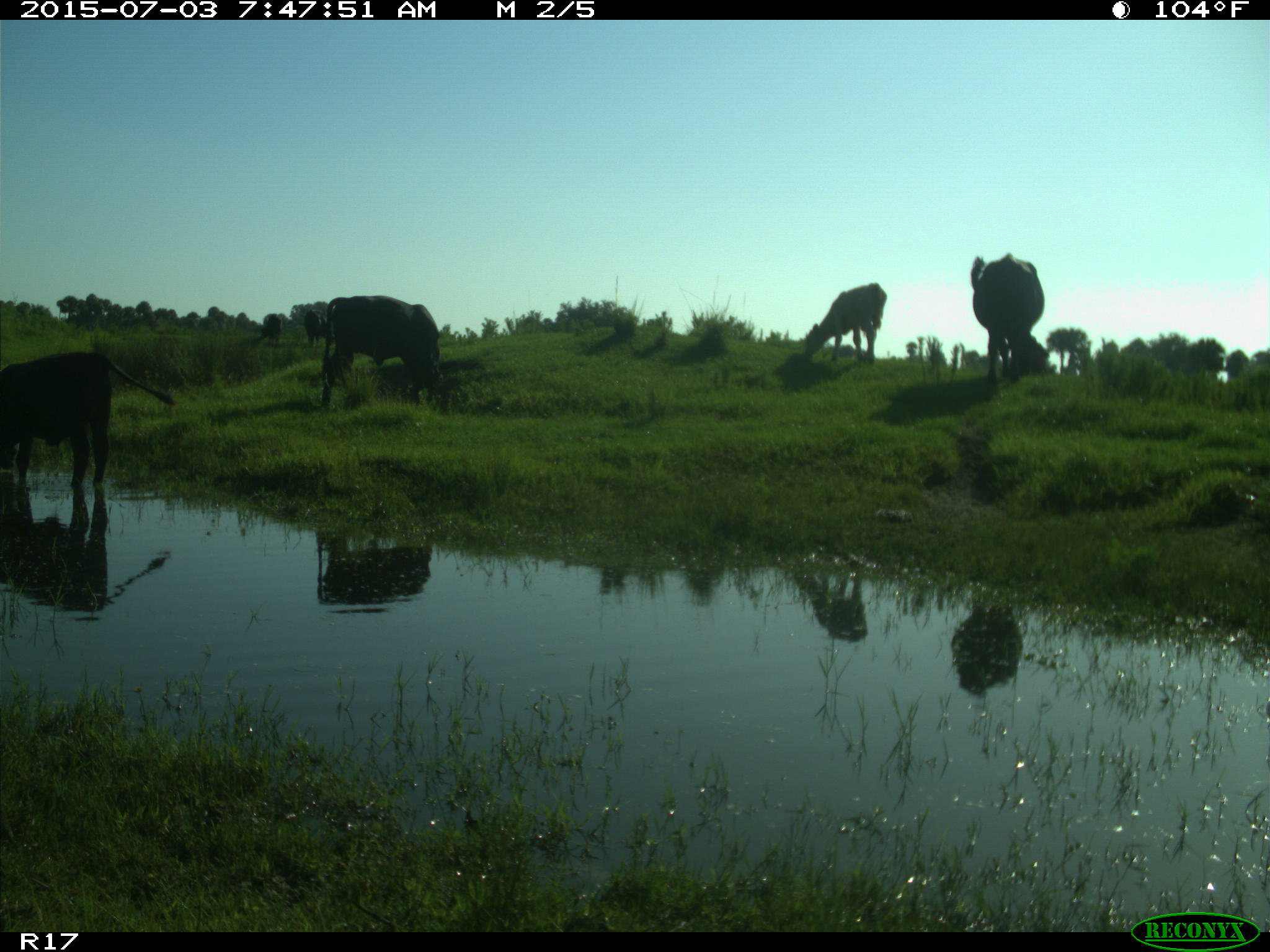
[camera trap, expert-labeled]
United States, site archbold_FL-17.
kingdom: Animalia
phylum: Chordata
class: Mammalia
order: Artiodactyla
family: Bovidae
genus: Bos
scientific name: Bos taurus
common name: domestic cow